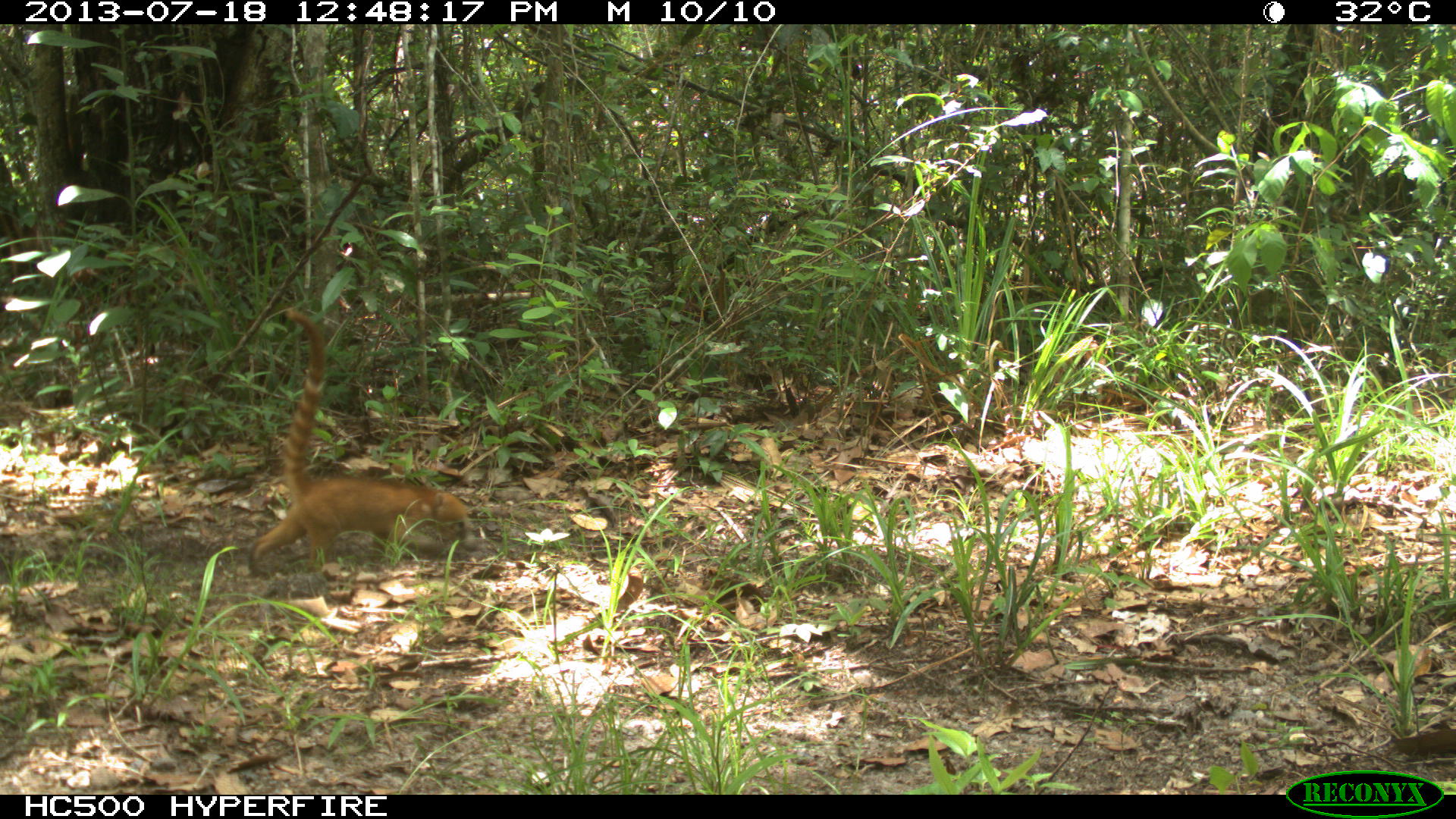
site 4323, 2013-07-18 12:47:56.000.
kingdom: Animalia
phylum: Chordata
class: Mammalia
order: Carnivora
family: Procyonidae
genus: Nasua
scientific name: Nasua narica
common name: white-nosed coati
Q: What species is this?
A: Nasua narica (white-nosed coati).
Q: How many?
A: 4.